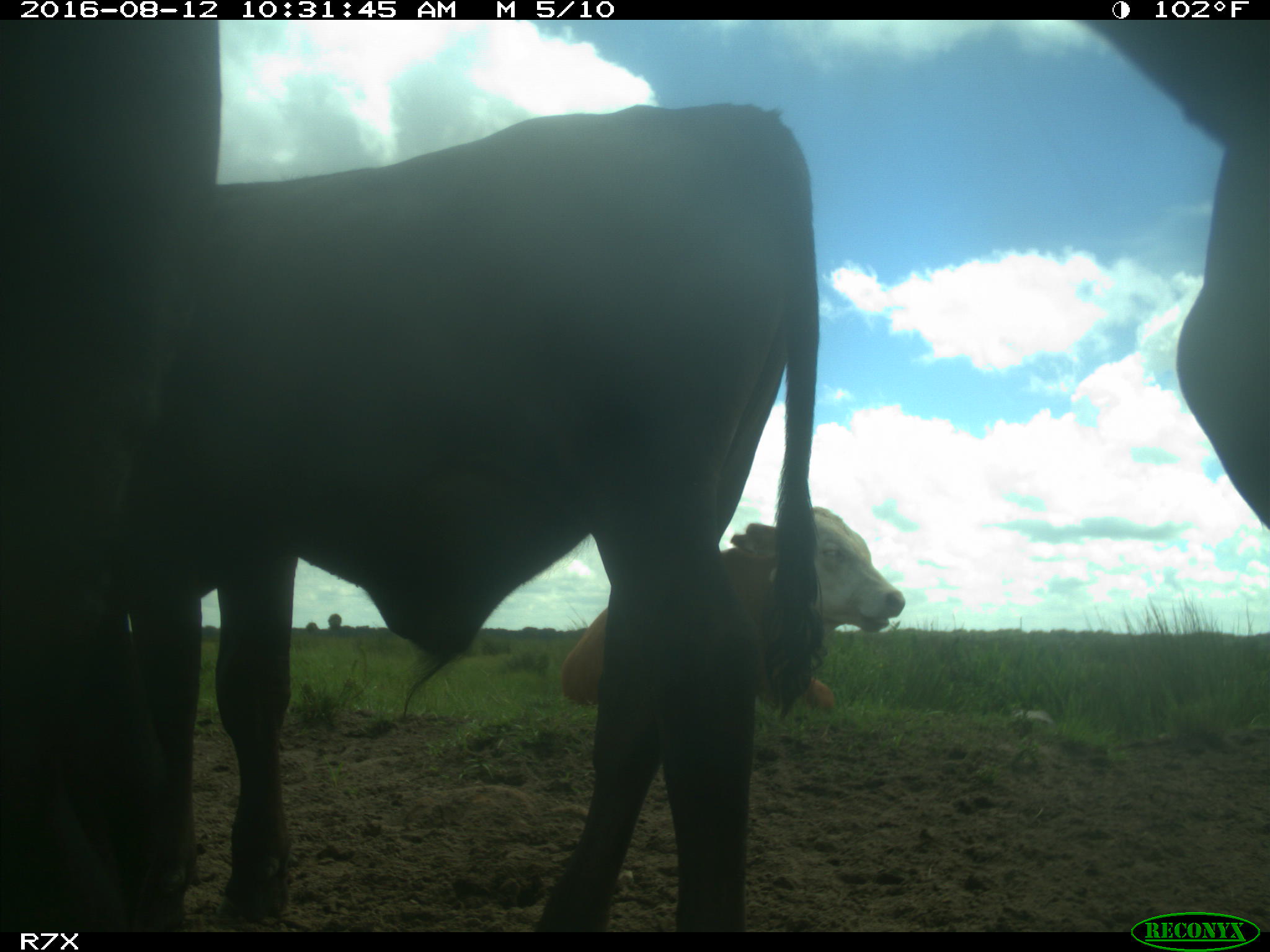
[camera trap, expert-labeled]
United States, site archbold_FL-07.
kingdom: Animalia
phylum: Chordata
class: Mammalia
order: Artiodactyla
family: Bovidae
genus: Bos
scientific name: Bos taurus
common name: domestic cow